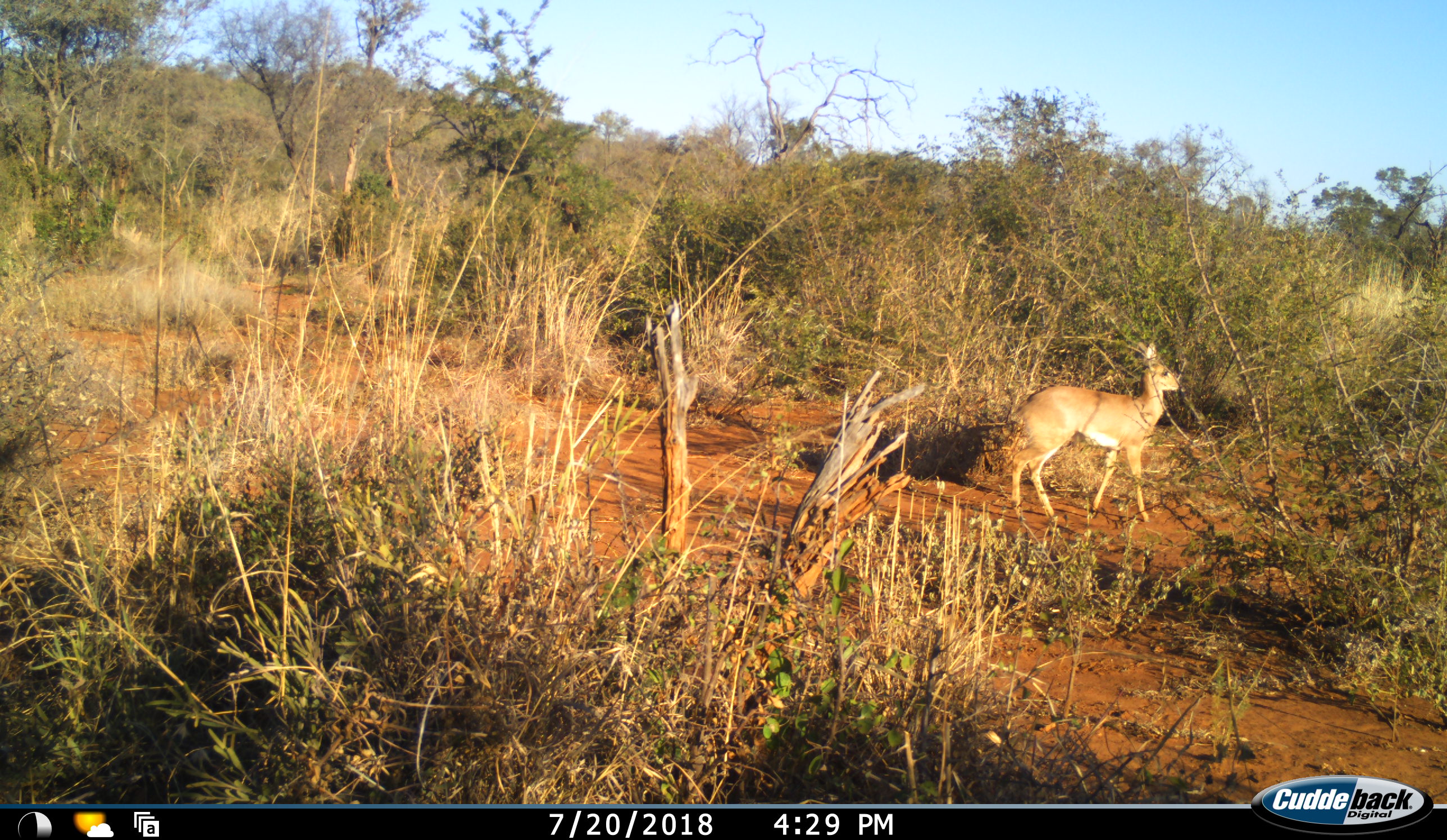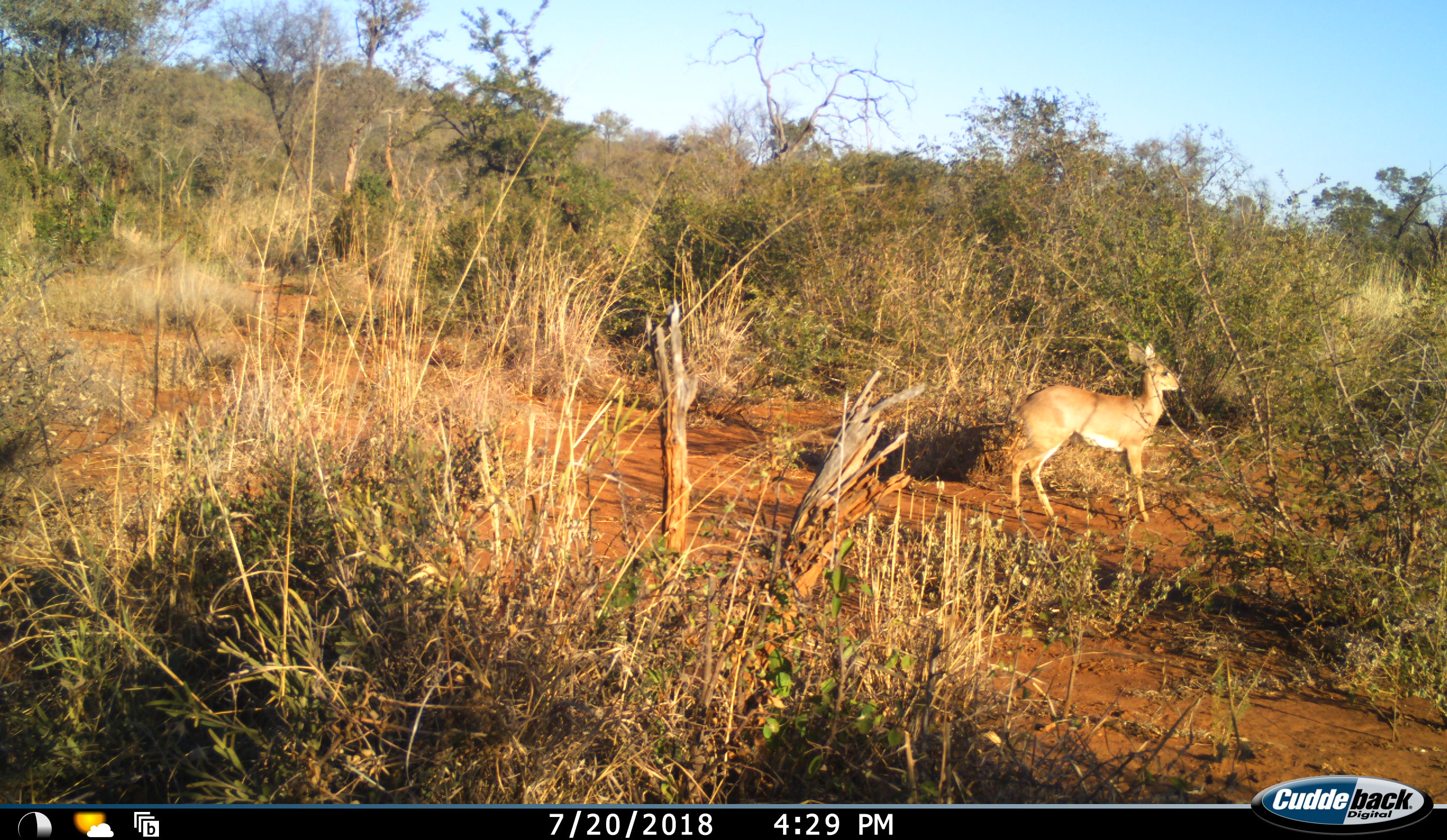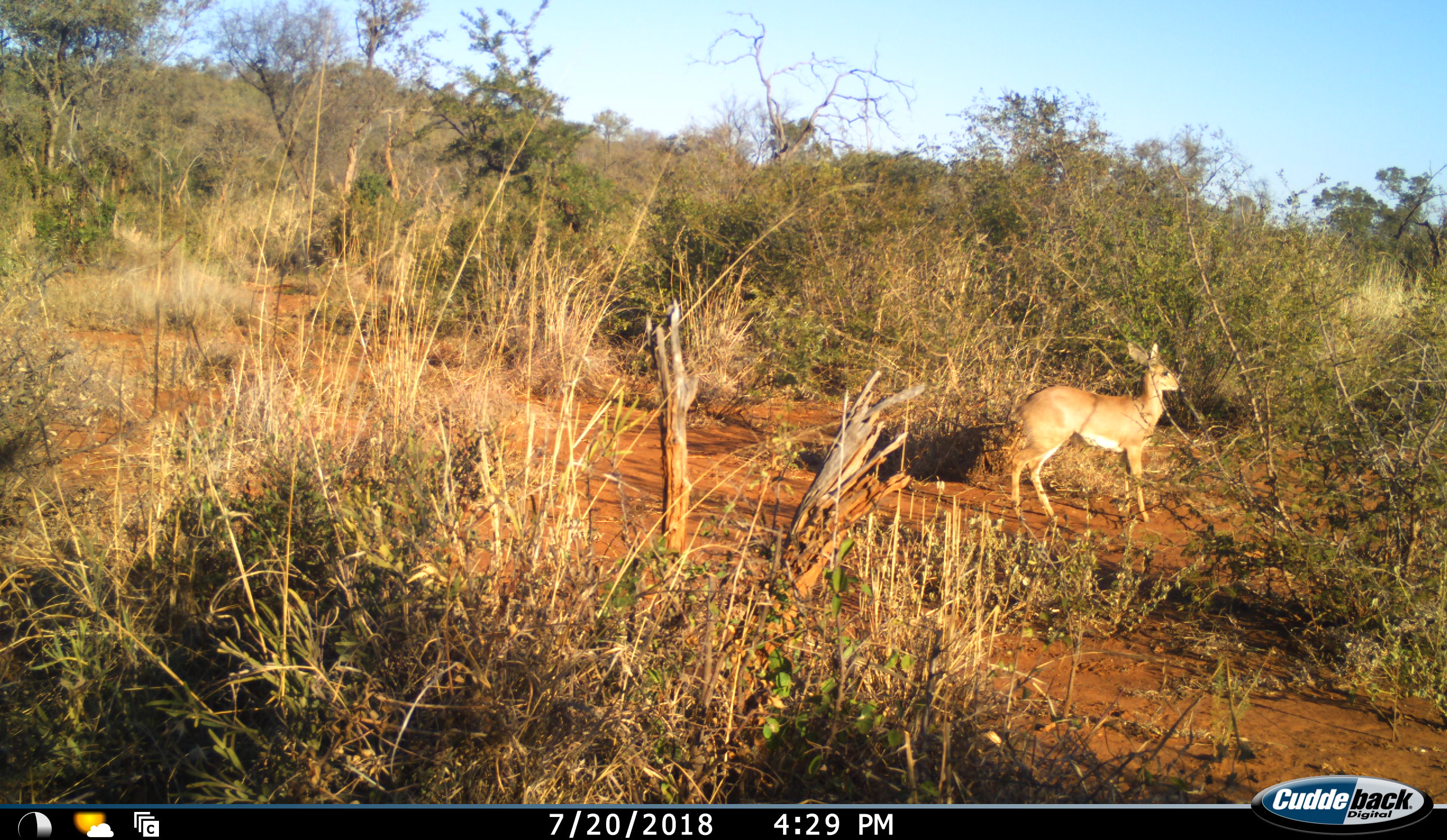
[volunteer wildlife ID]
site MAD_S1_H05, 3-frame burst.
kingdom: Animalia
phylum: Chordata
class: Mammalia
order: Artiodactyla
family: Bovidae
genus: Sylvicapra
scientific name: Sylvicapra grimmia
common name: common duiker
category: duikercommongrey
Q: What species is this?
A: Duikercommongrey (common duiker) (Sylvicapra grimmia).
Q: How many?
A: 1.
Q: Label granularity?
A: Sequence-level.